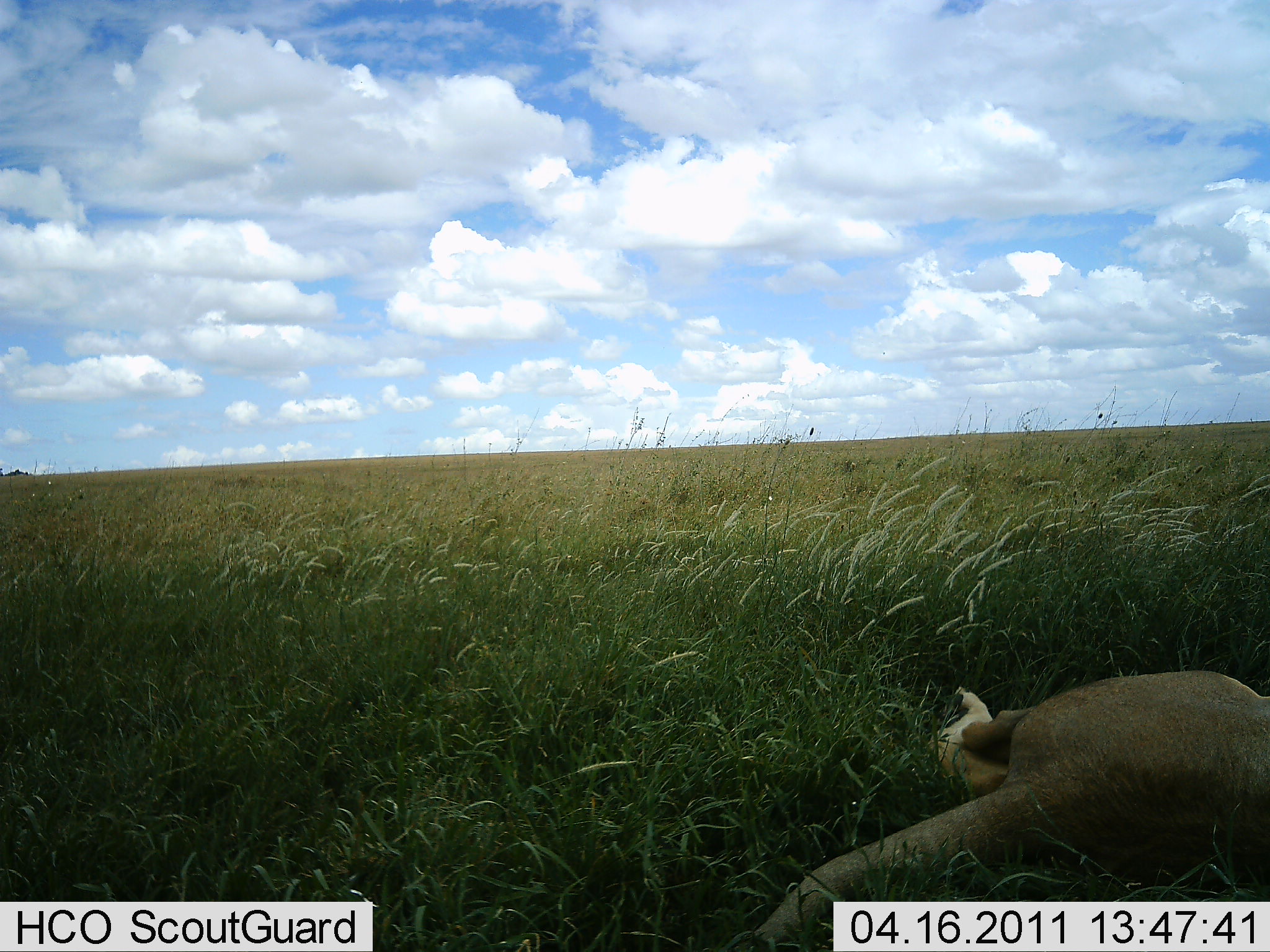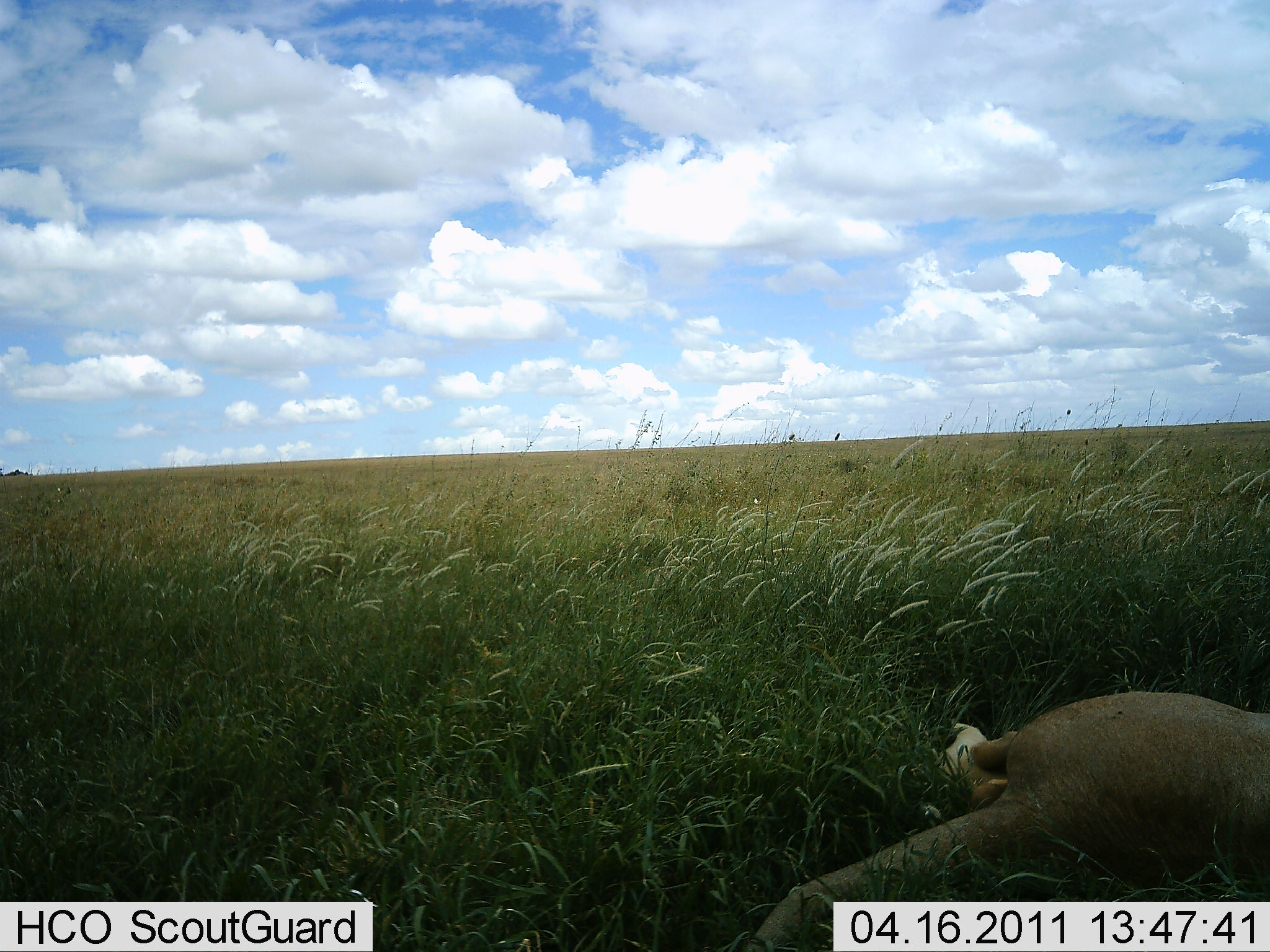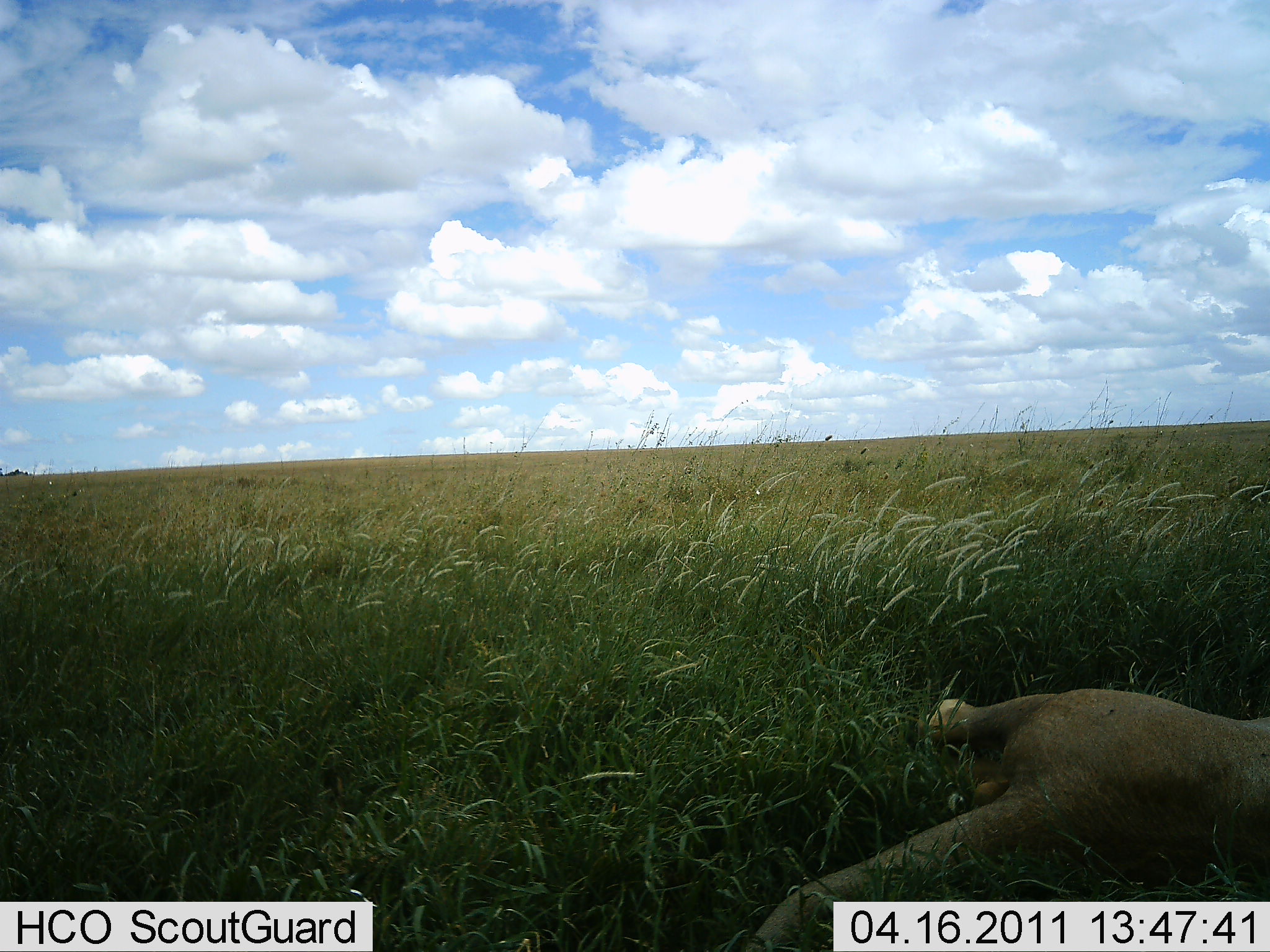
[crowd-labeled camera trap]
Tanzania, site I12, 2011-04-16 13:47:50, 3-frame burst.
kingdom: Animalia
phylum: Chordata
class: Mammalia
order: Carnivora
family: Felidae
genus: Panthera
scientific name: Panthera leo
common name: lion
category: lionfemale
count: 1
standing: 0%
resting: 100%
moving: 0%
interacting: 0%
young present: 0%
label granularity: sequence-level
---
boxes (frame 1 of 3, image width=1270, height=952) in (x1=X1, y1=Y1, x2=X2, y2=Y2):
animal: (x1=739, y1=667, x2=1270, y2=952)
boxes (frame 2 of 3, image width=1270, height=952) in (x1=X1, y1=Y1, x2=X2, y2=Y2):
animal: (x1=718, y1=684, x2=1270, y2=952)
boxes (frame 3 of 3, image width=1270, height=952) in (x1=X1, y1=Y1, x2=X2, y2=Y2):
animal: (x1=749, y1=689, x2=1270, y2=952)